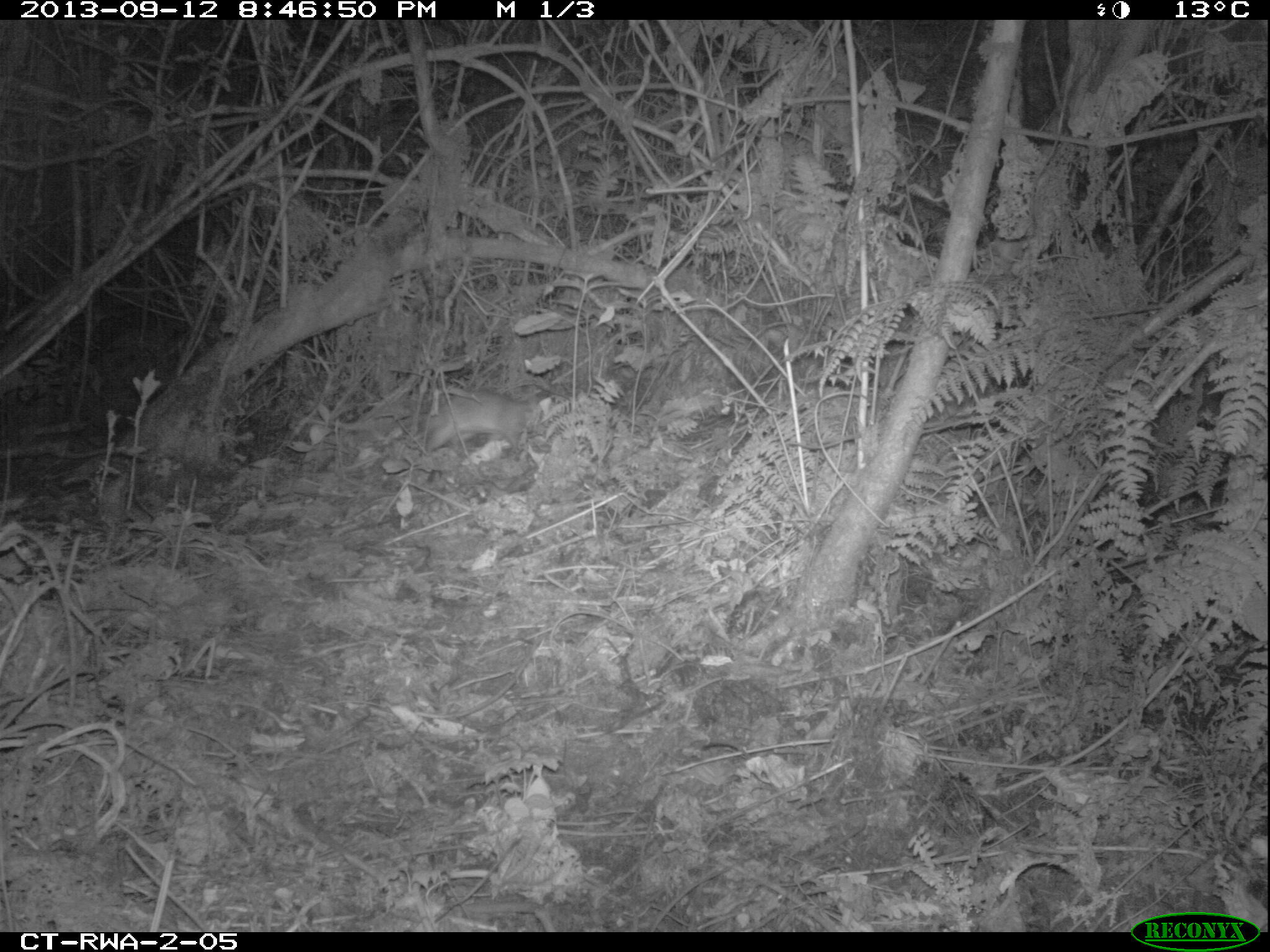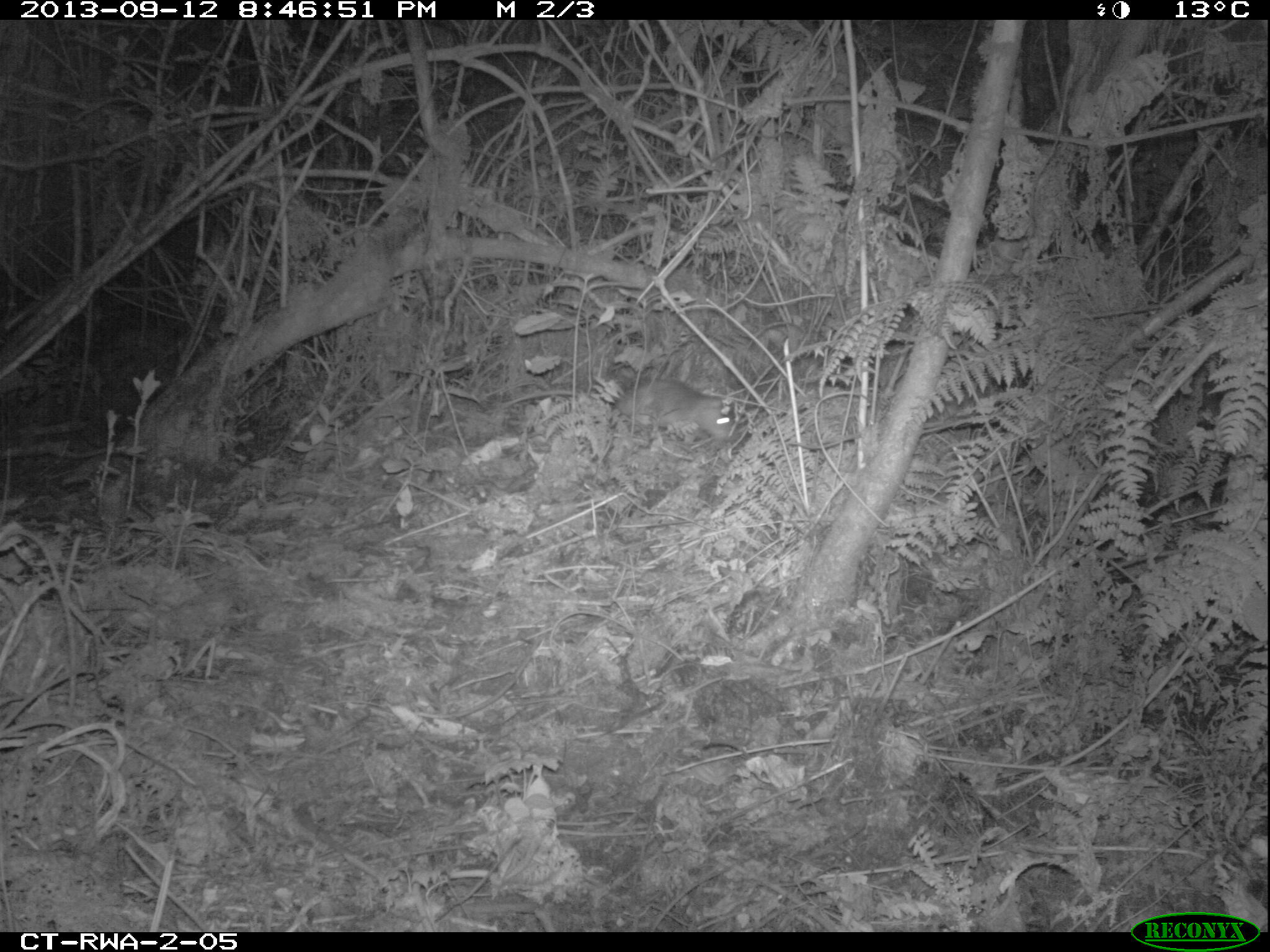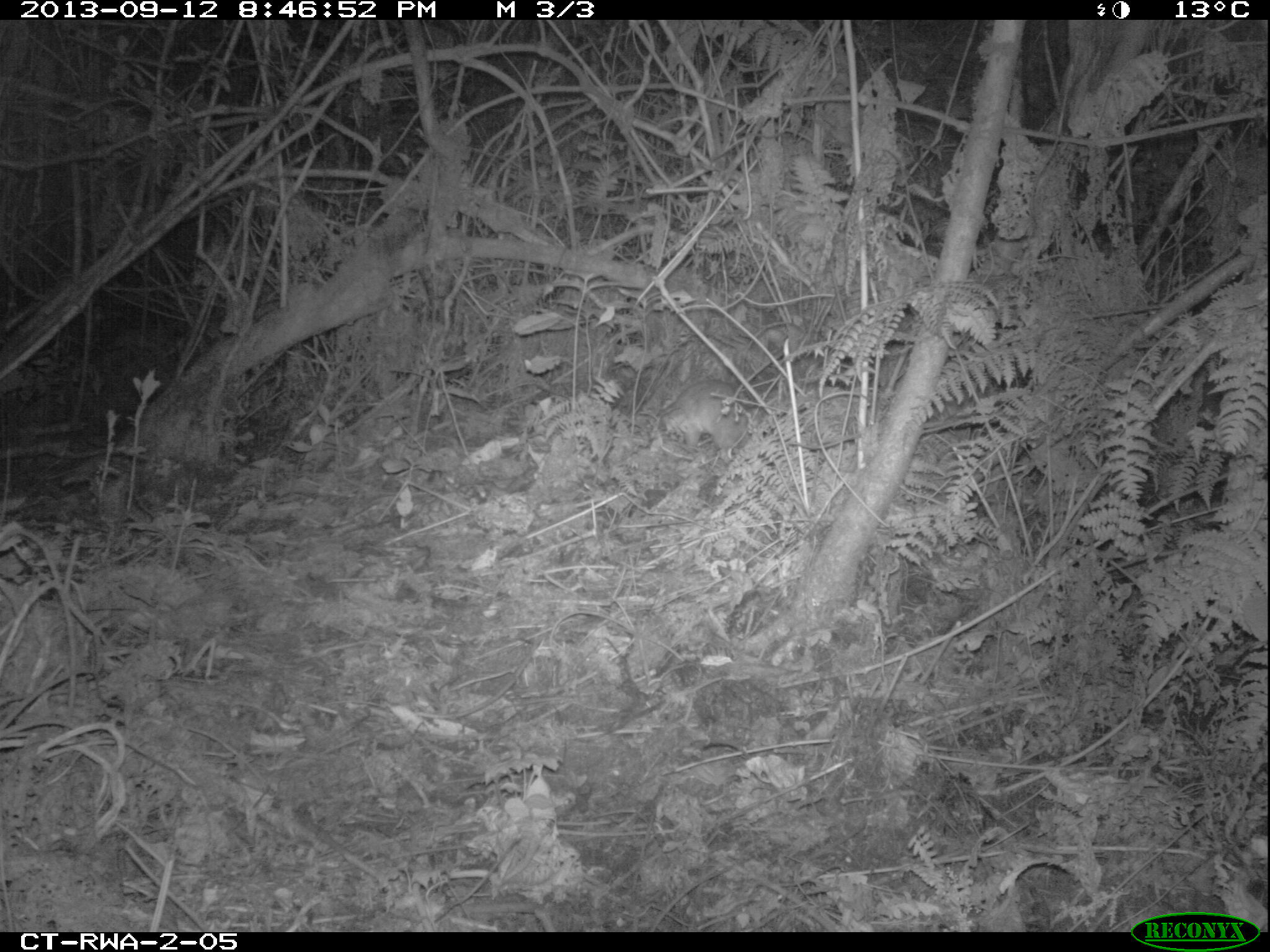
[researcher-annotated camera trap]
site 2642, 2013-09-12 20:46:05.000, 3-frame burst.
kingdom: Animalia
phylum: Chordata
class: Mammalia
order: Rodentia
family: Nesomyidae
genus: Cricetomys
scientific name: Cricetomys gambianus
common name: african giant pouched rat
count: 1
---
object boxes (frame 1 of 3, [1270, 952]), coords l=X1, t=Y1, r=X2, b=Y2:
cricetomys gambianus: l=406, t=381, r=557, b=464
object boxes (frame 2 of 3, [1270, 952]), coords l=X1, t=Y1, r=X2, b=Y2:
cricetomys gambianus: l=499, t=376, r=752, b=444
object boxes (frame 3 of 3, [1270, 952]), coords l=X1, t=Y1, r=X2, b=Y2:
cricetomys gambianus: l=655, t=376, r=753, b=465